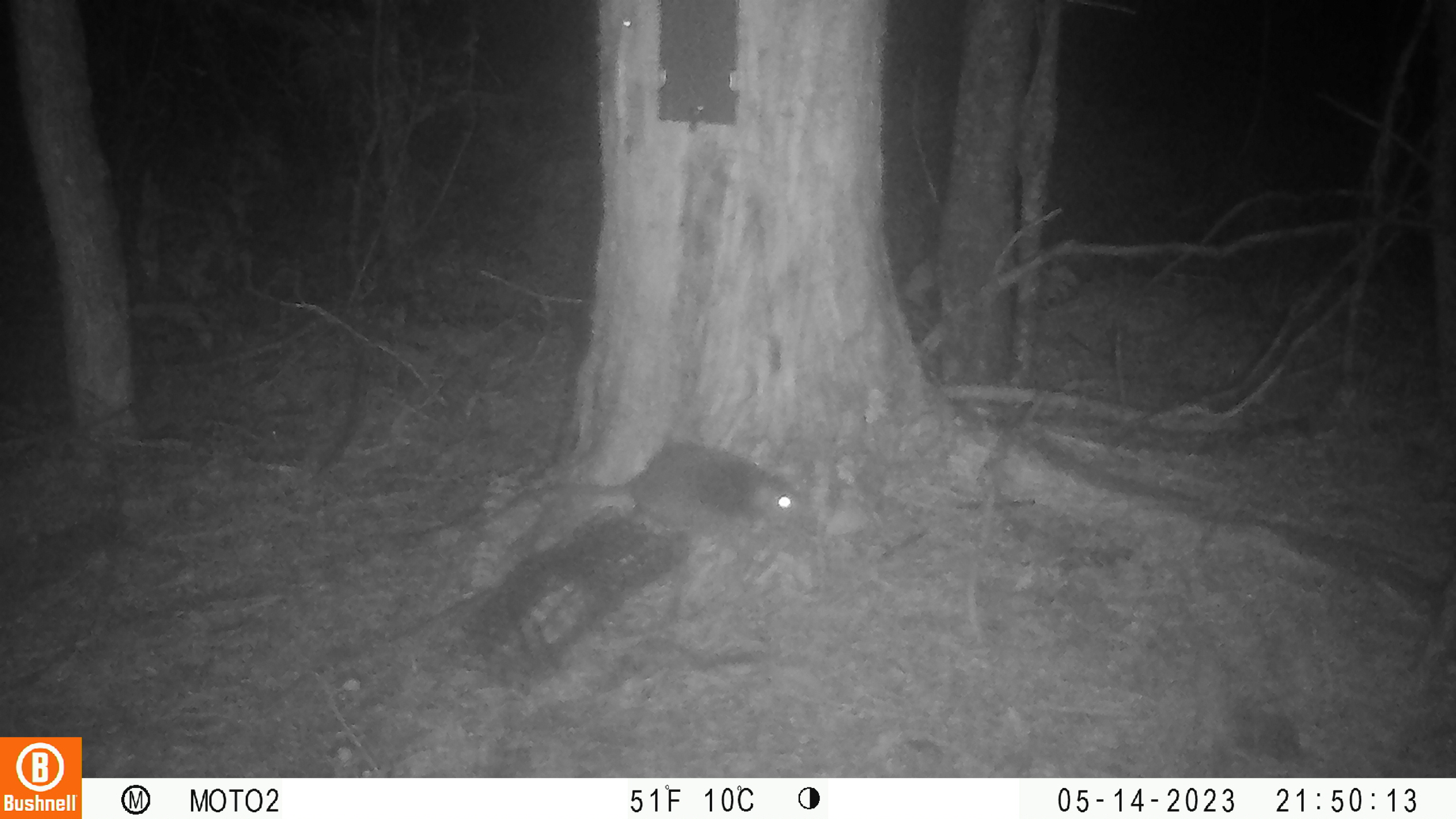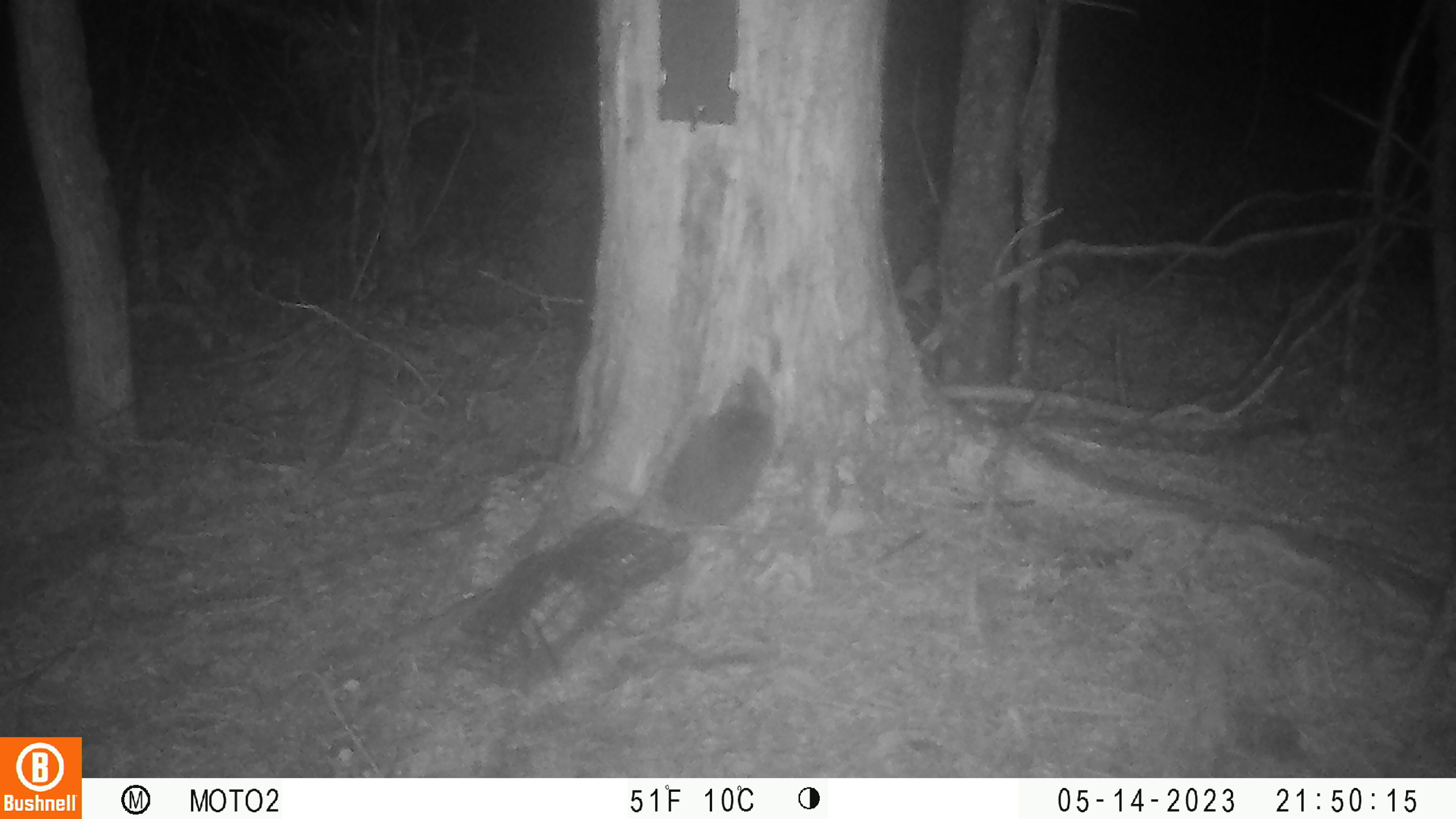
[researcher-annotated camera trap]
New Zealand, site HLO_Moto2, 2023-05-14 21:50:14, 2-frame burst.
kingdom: Animalia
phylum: Chordata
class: Mammalia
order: Rodentia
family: Muridae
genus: Rattus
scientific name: Rattus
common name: rat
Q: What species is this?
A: Rat (Rattus).